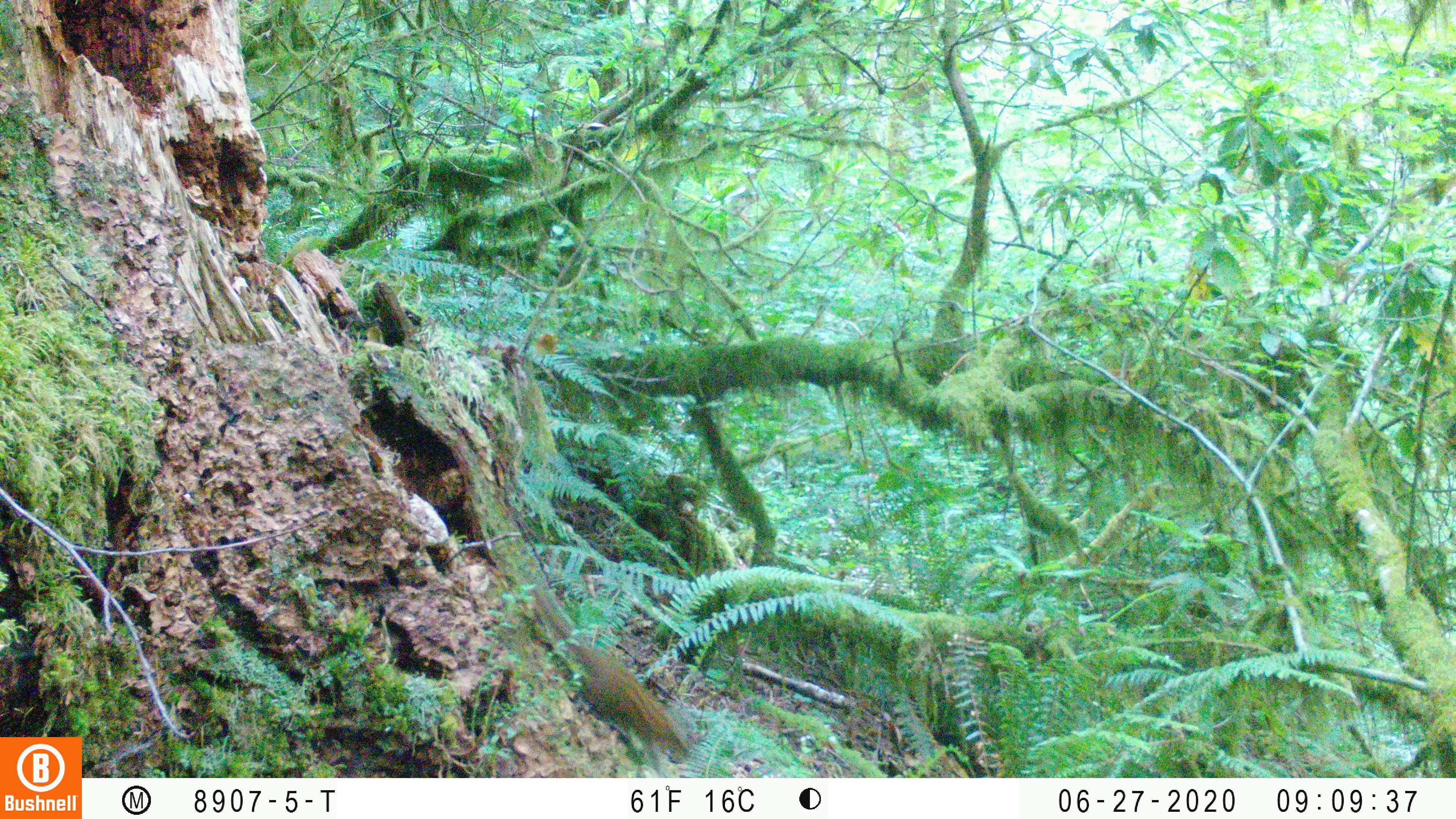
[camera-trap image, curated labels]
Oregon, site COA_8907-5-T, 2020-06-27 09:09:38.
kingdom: Animalia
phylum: Chordata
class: Mammalia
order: Rodentia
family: Sciuridae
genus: Neotamias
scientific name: Neotamias townsendii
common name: townsend's chipmunk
Townsend's chipmunk (Neotamias townsendii).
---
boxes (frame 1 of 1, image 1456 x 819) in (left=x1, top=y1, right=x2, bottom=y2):
townsend's chipmunk: (left=526, top=575, right=694, bottom=763)